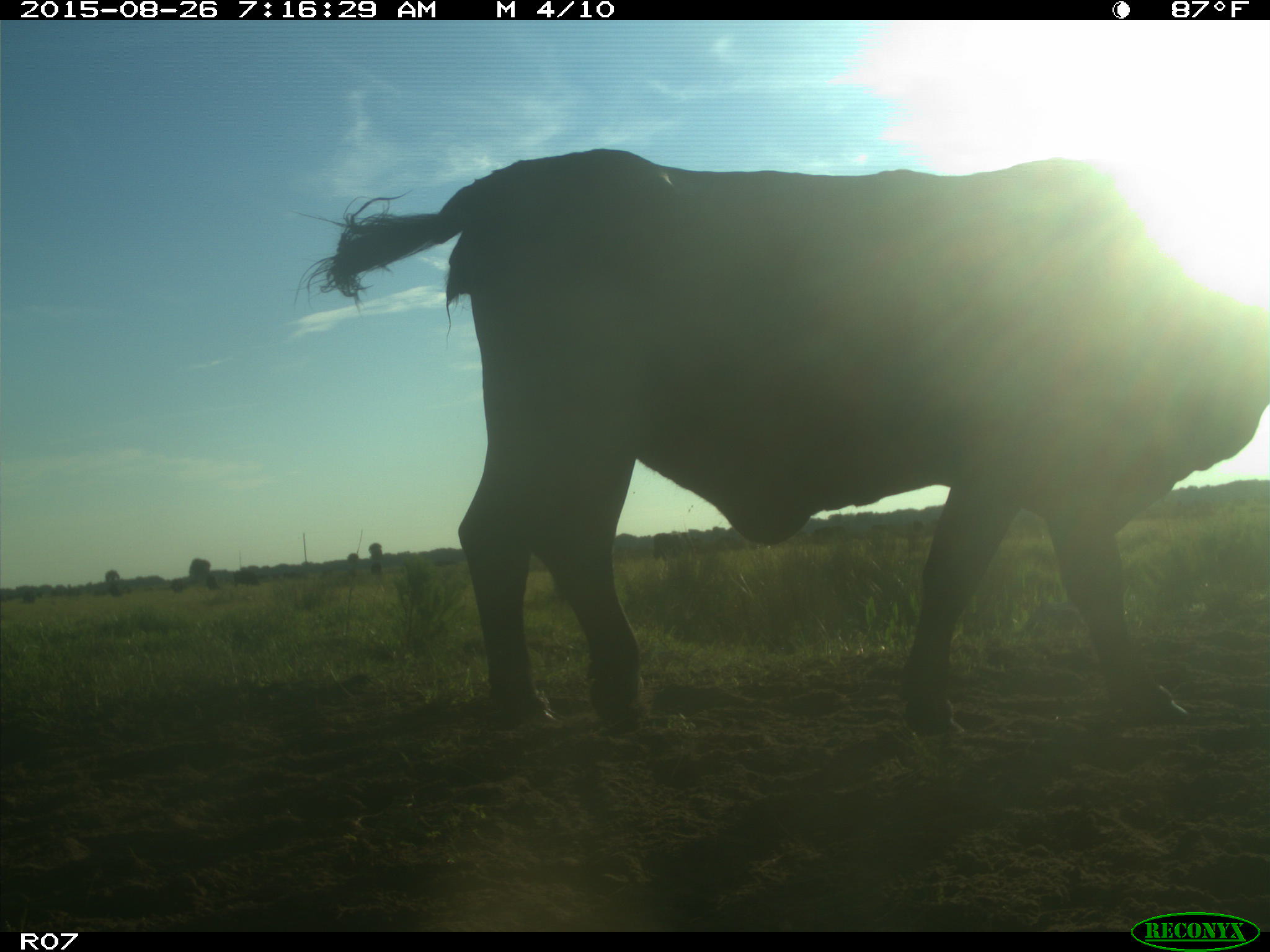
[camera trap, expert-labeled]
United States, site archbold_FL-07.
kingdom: Animalia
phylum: Chordata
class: Mammalia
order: Artiodactyla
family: Bovidae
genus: Bos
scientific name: Bos taurus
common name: domestic cow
Bos taurus (domestic cow).